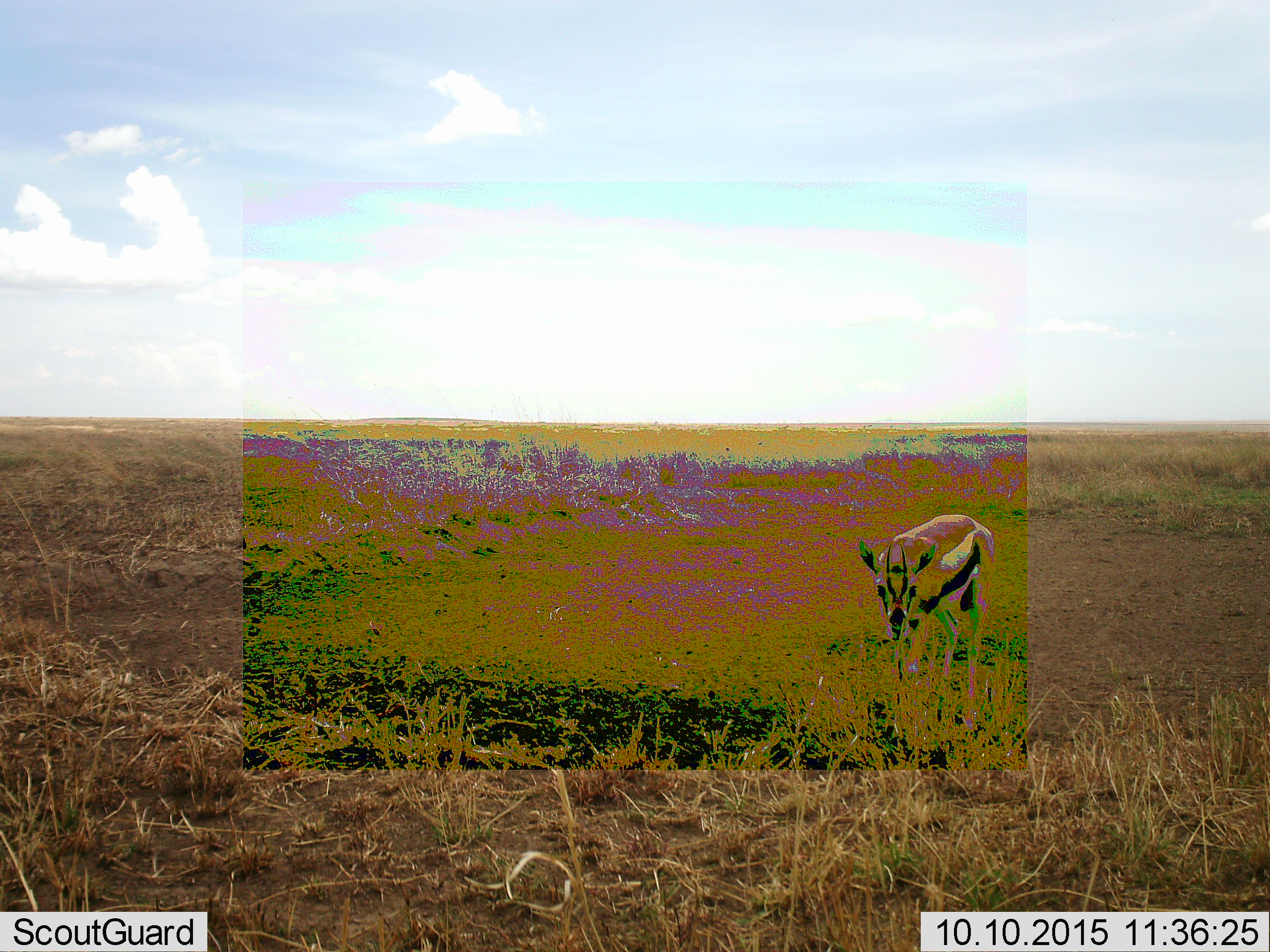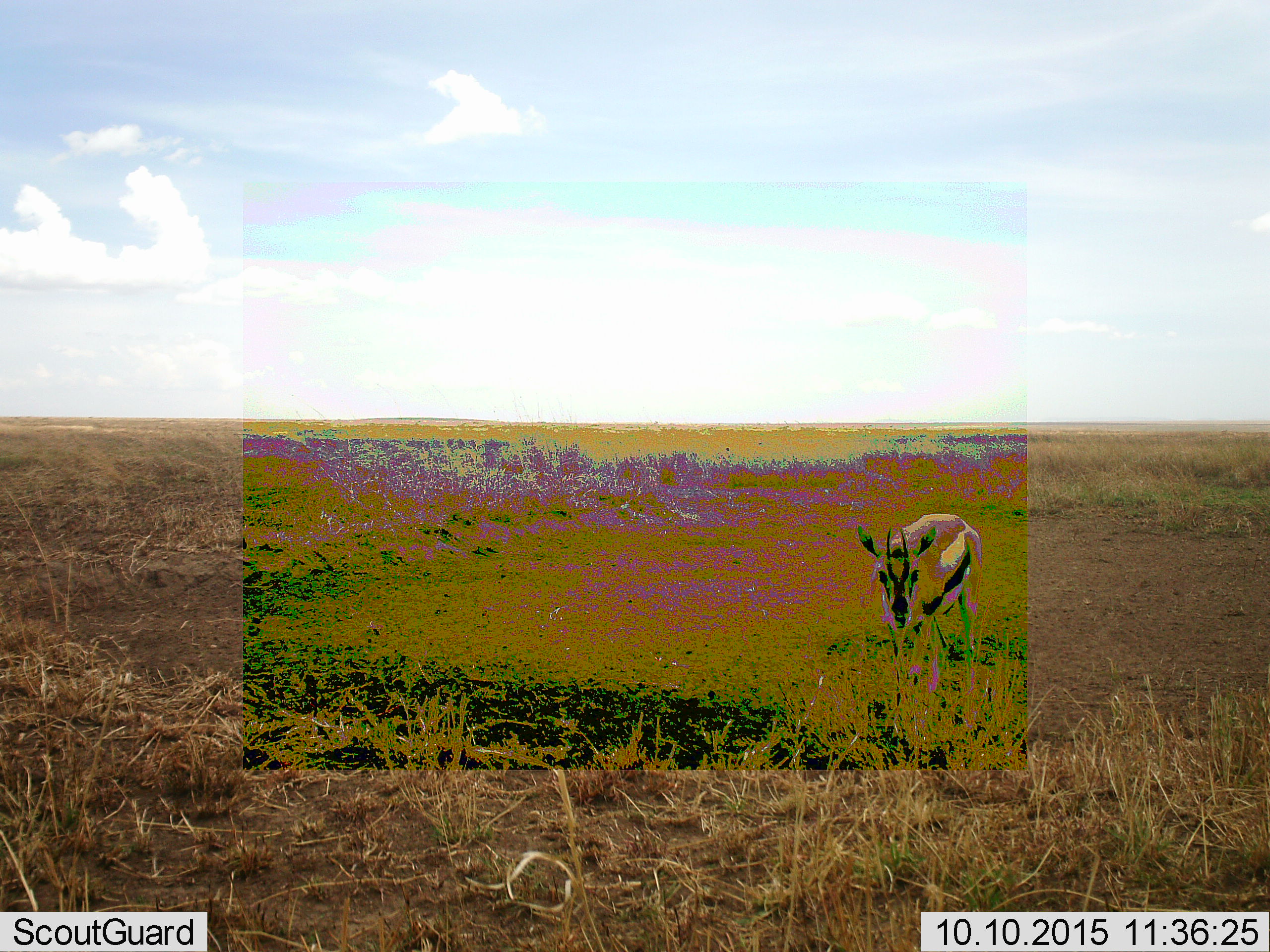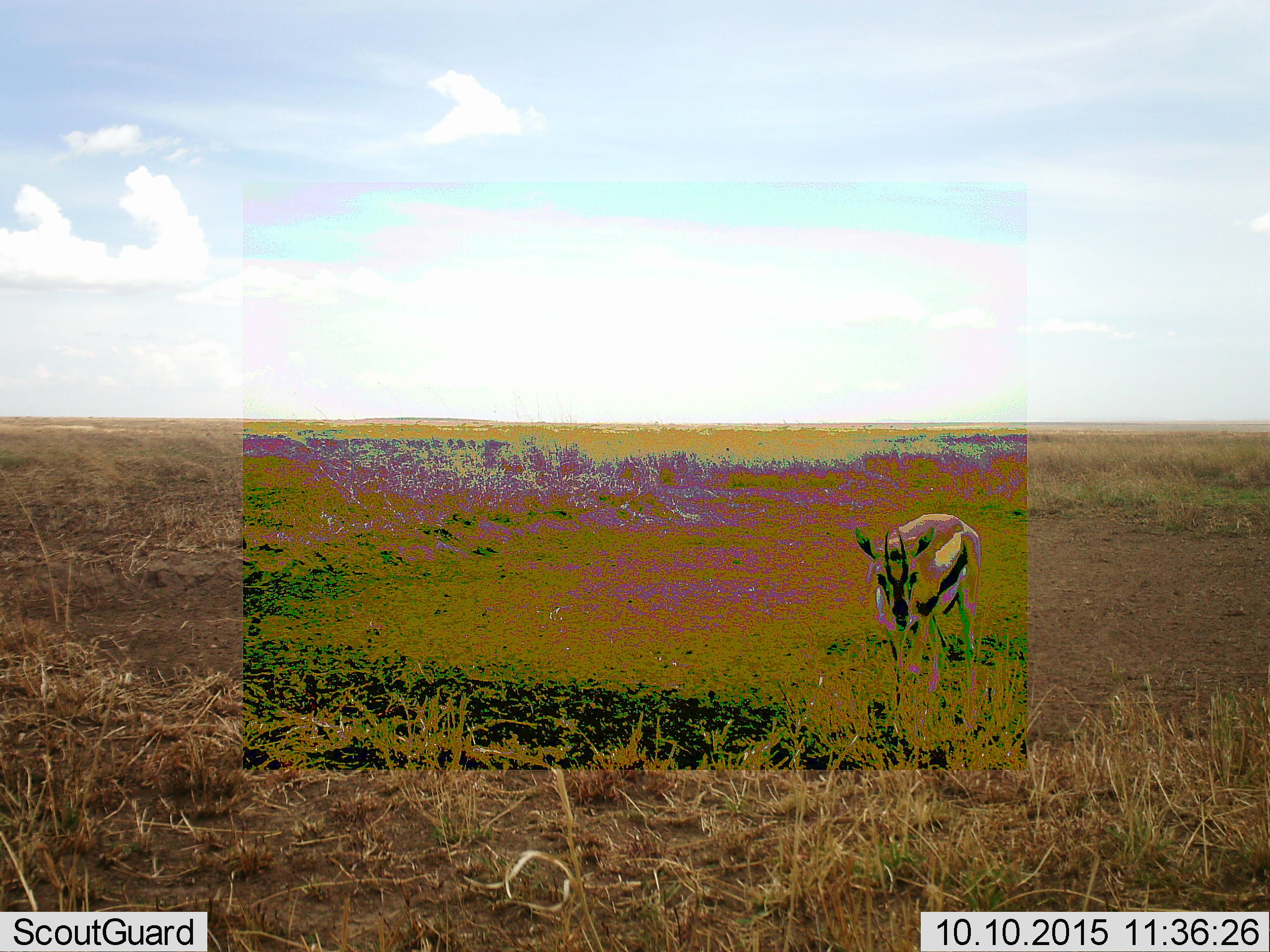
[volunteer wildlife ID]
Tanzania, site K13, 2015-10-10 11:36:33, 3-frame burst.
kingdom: Animalia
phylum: Chordata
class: Mammalia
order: Artiodactyla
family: Bovidae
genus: Eudorcas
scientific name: Eudorcas thomsonii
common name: thomson's gazelle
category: gazellethomsons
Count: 1.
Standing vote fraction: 44%.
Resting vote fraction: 0%.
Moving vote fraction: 44%.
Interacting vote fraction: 0%.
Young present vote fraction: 0%.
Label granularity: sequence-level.